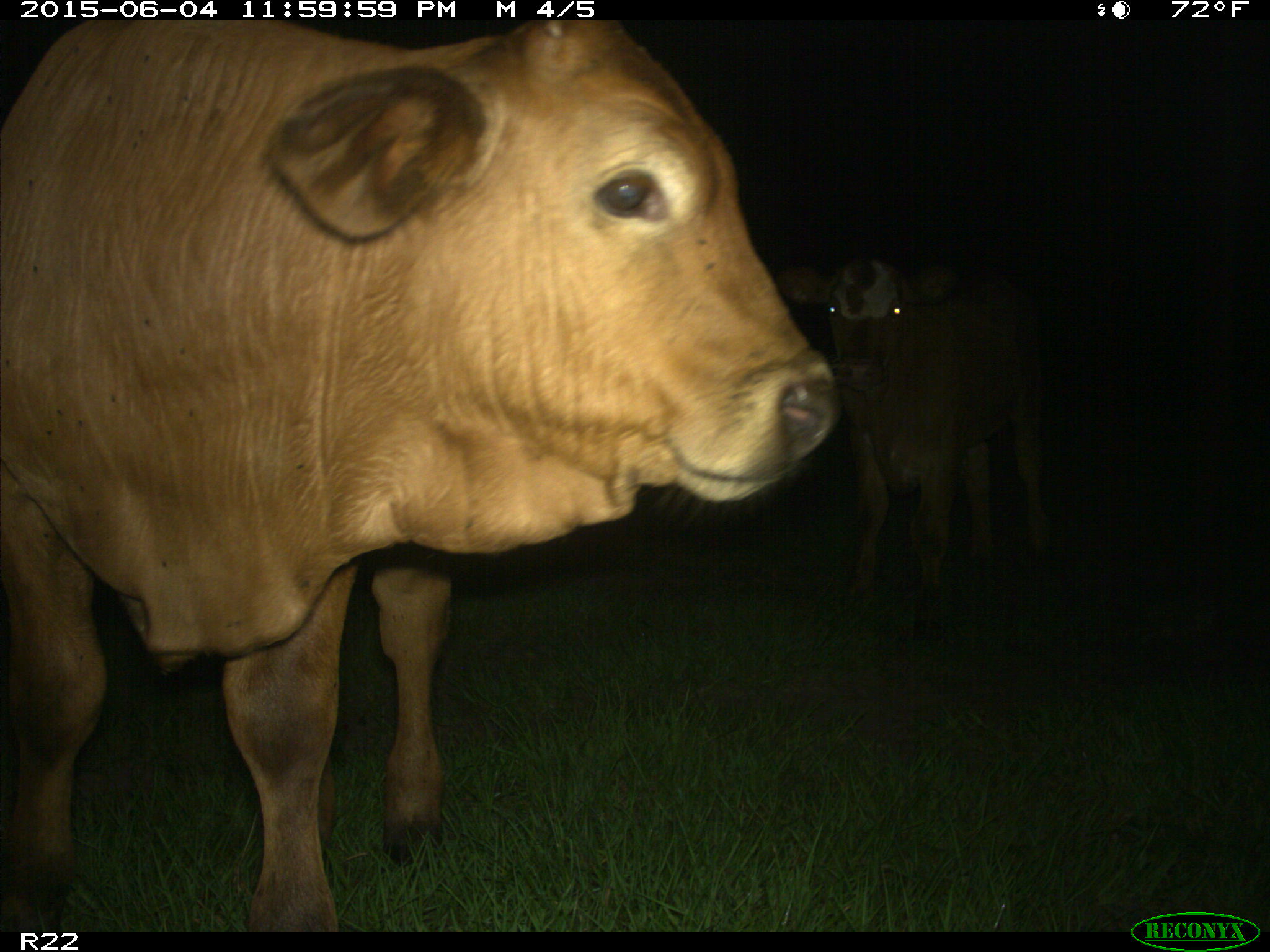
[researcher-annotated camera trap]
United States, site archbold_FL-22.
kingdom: Animalia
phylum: Chordata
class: Mammalia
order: Artiodactyla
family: Bovidae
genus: Bos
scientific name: Bos taurus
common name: domestic cow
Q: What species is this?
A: Bos taurus (domestic cow).